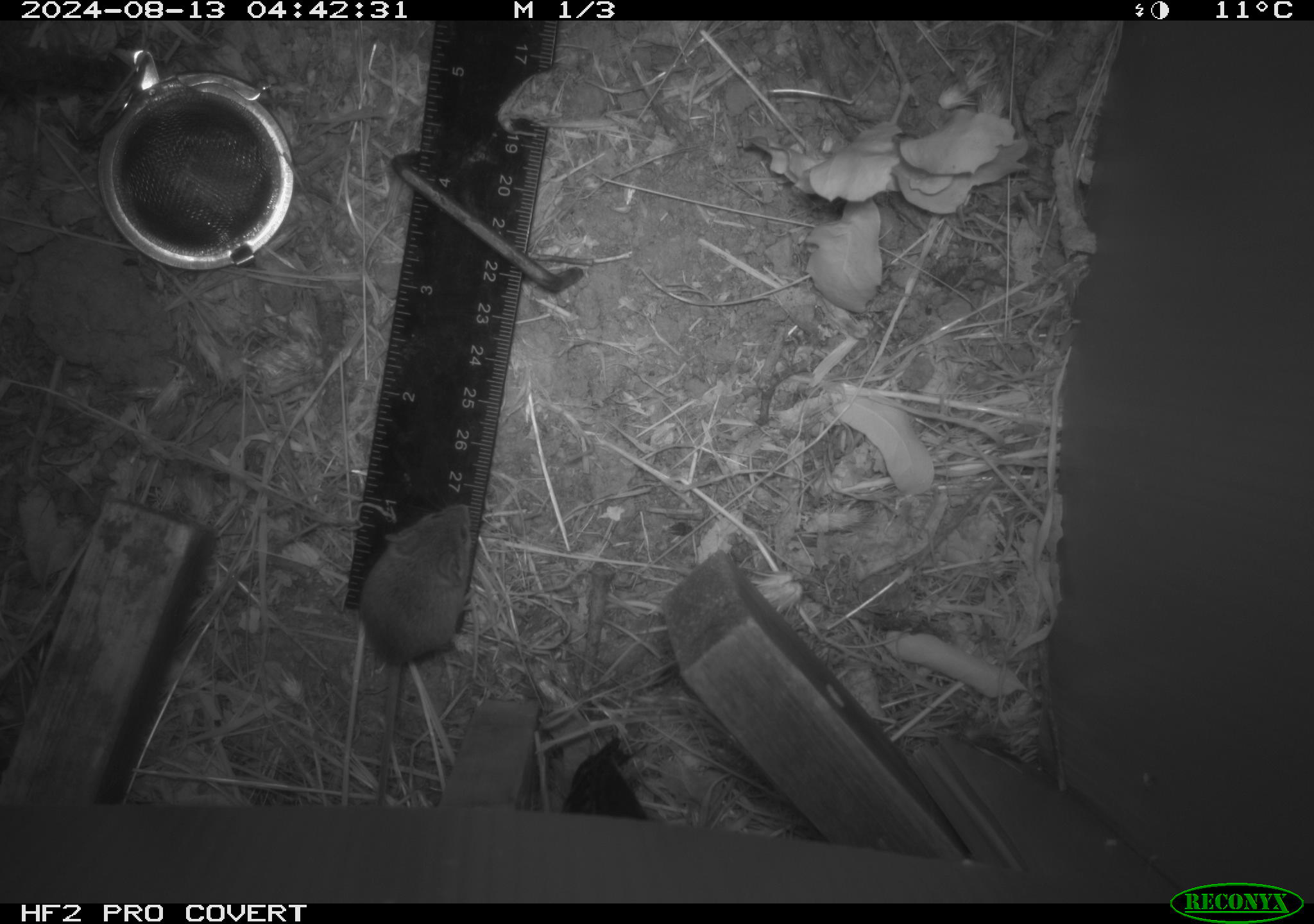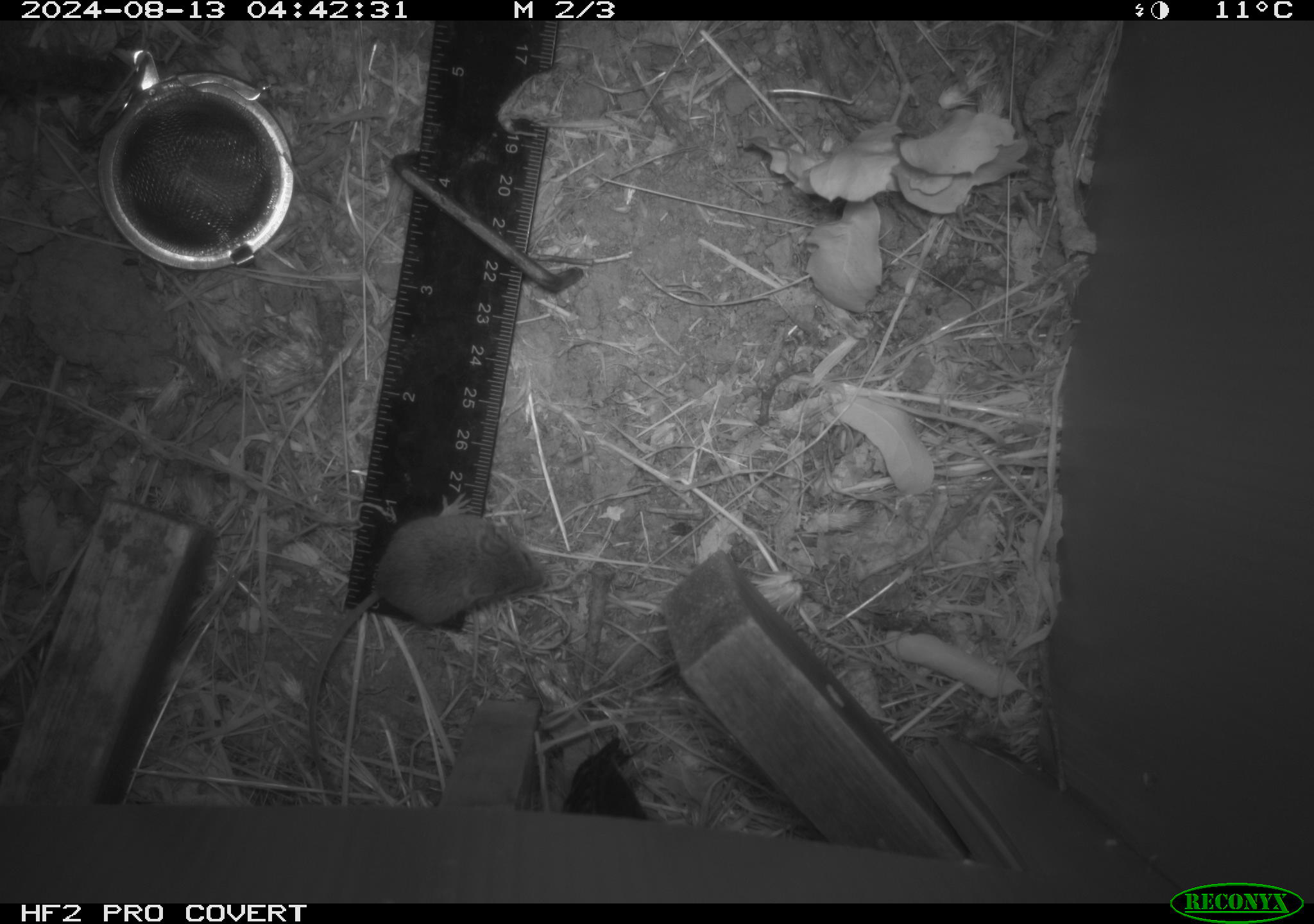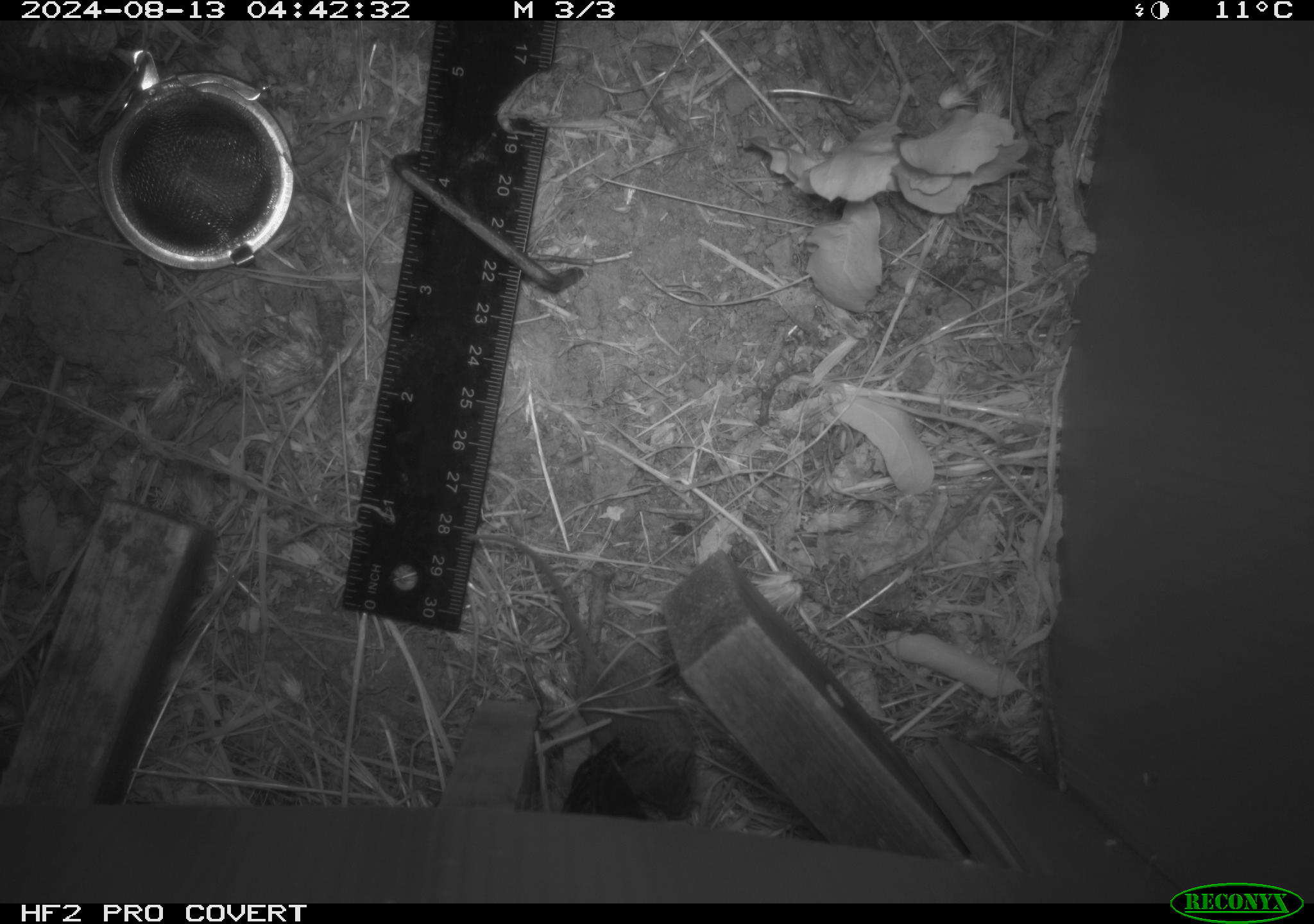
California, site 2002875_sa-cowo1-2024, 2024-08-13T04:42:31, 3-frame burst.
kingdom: Animalia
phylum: Chordata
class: Mammalia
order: Rodentia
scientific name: Rodentia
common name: mouse species